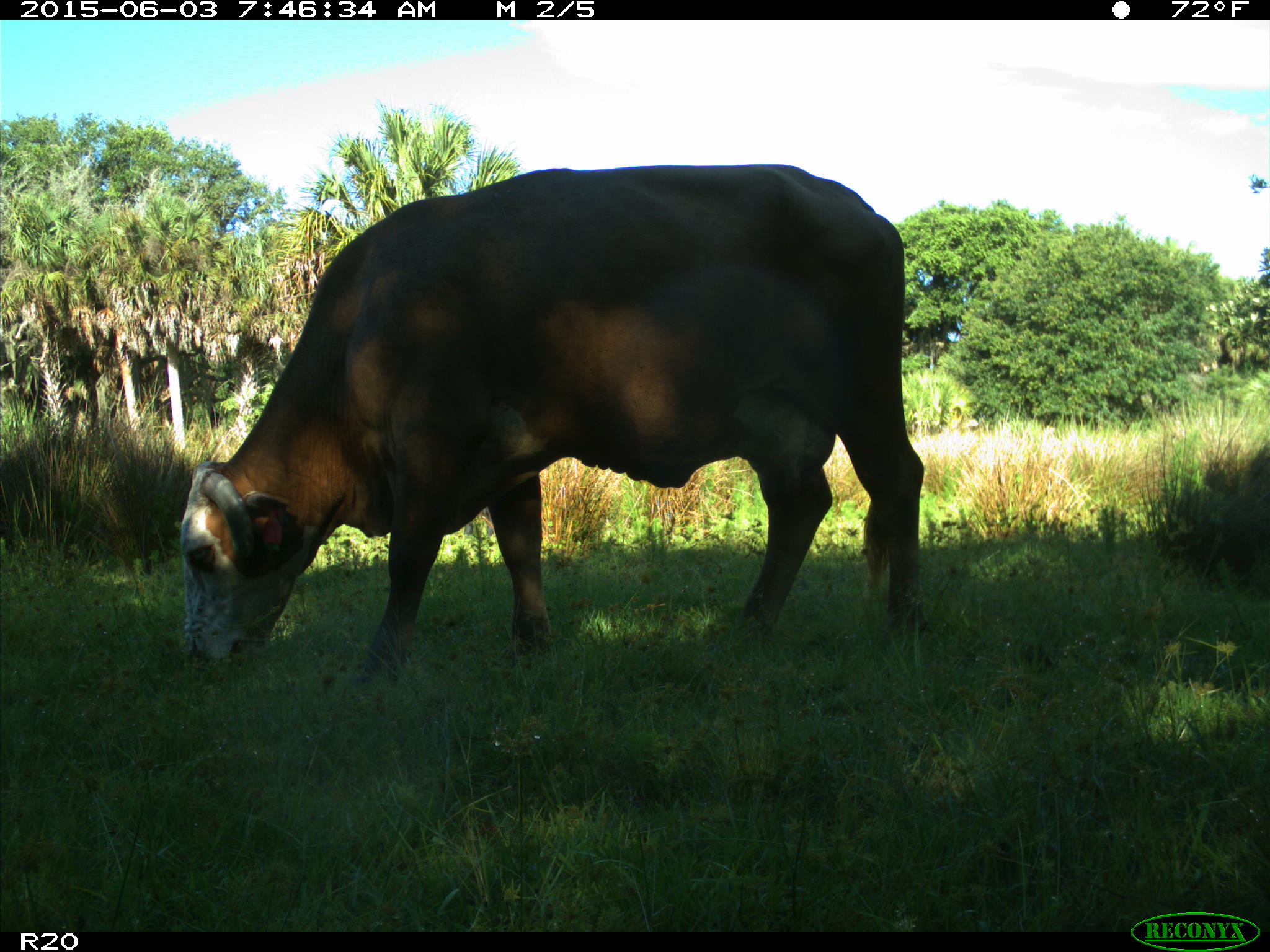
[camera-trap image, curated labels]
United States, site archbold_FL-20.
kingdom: Animalia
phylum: Chordata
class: Mammalia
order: Artiodactyla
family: Bovidae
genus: Bos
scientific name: Bos taurus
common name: domestic cow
Bos taurus (domestic cow).